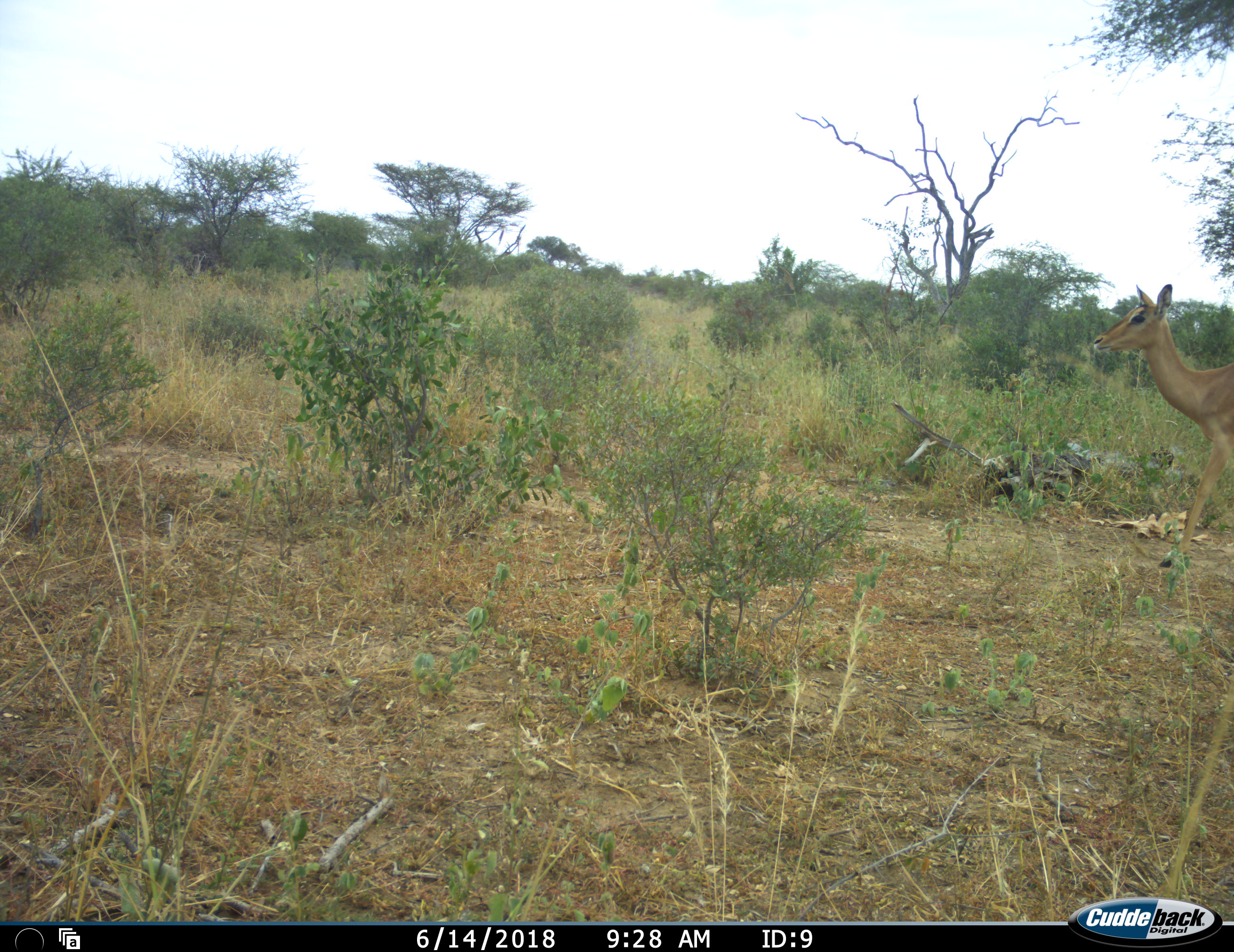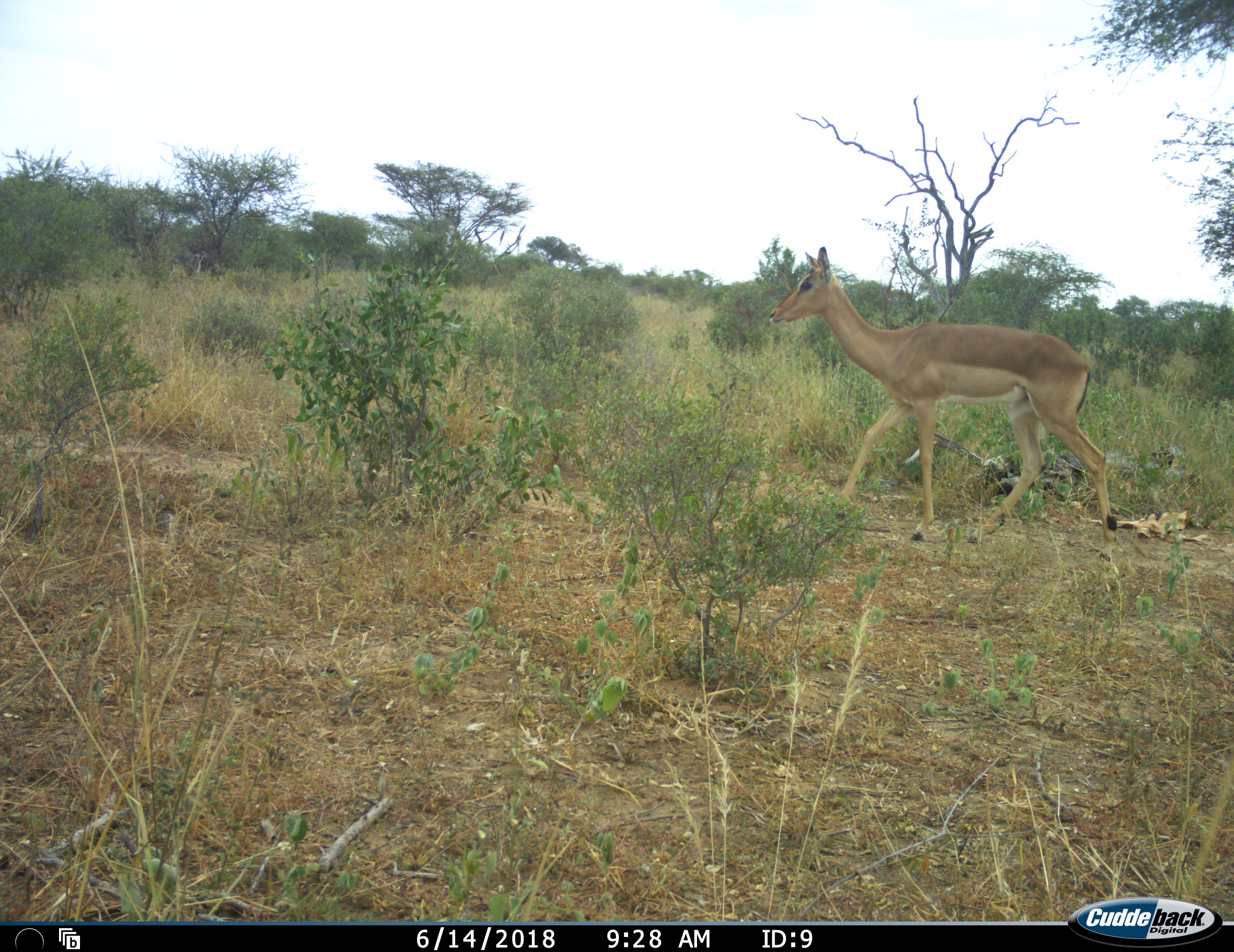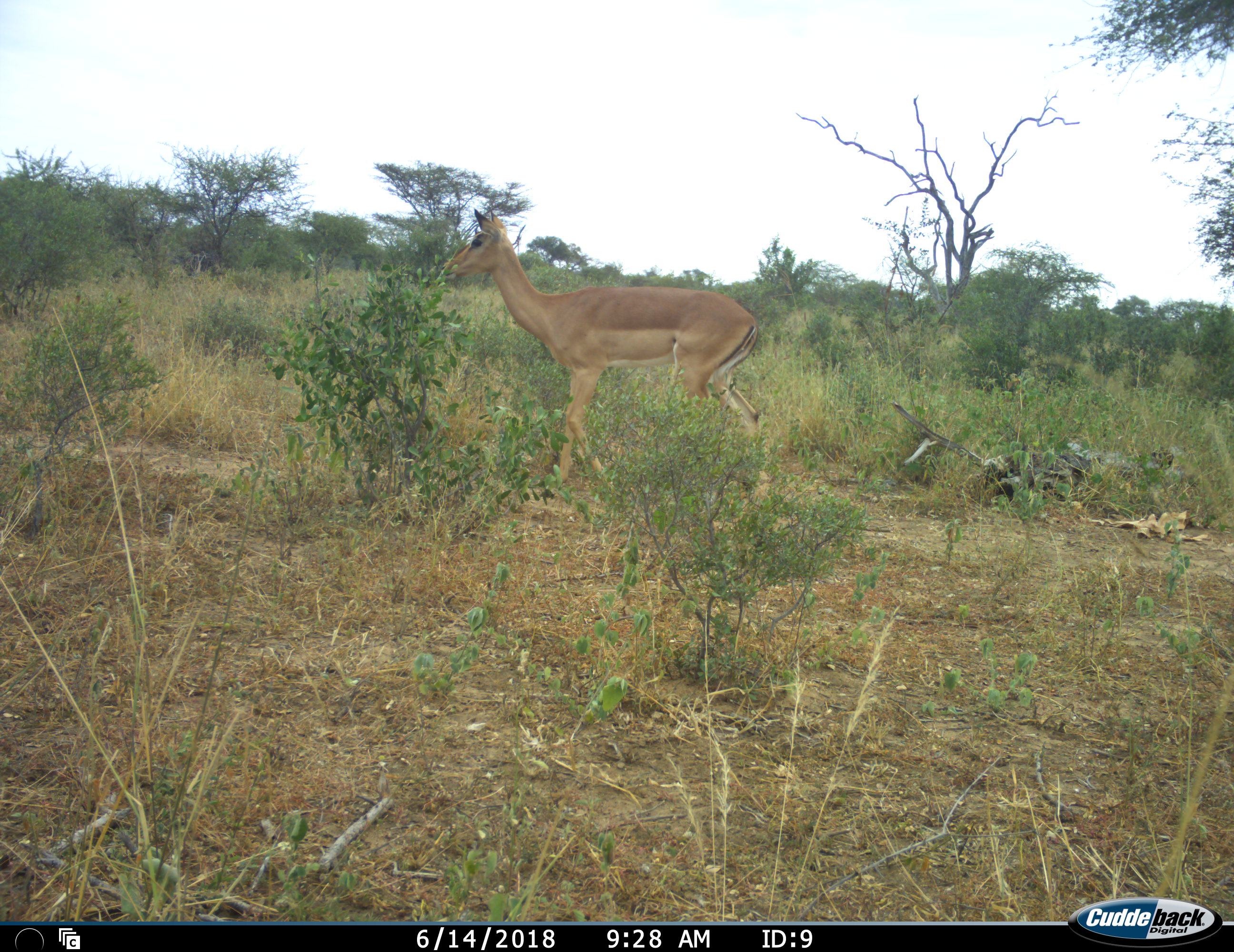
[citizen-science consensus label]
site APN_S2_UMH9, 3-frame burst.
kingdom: Animalia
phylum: Chordata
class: Mammalia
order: Artiodactyla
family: Bovidae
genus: Aepyceros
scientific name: Aepyceros melampus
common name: impala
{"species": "impala (Aepyceros melampus)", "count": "1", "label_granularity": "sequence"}